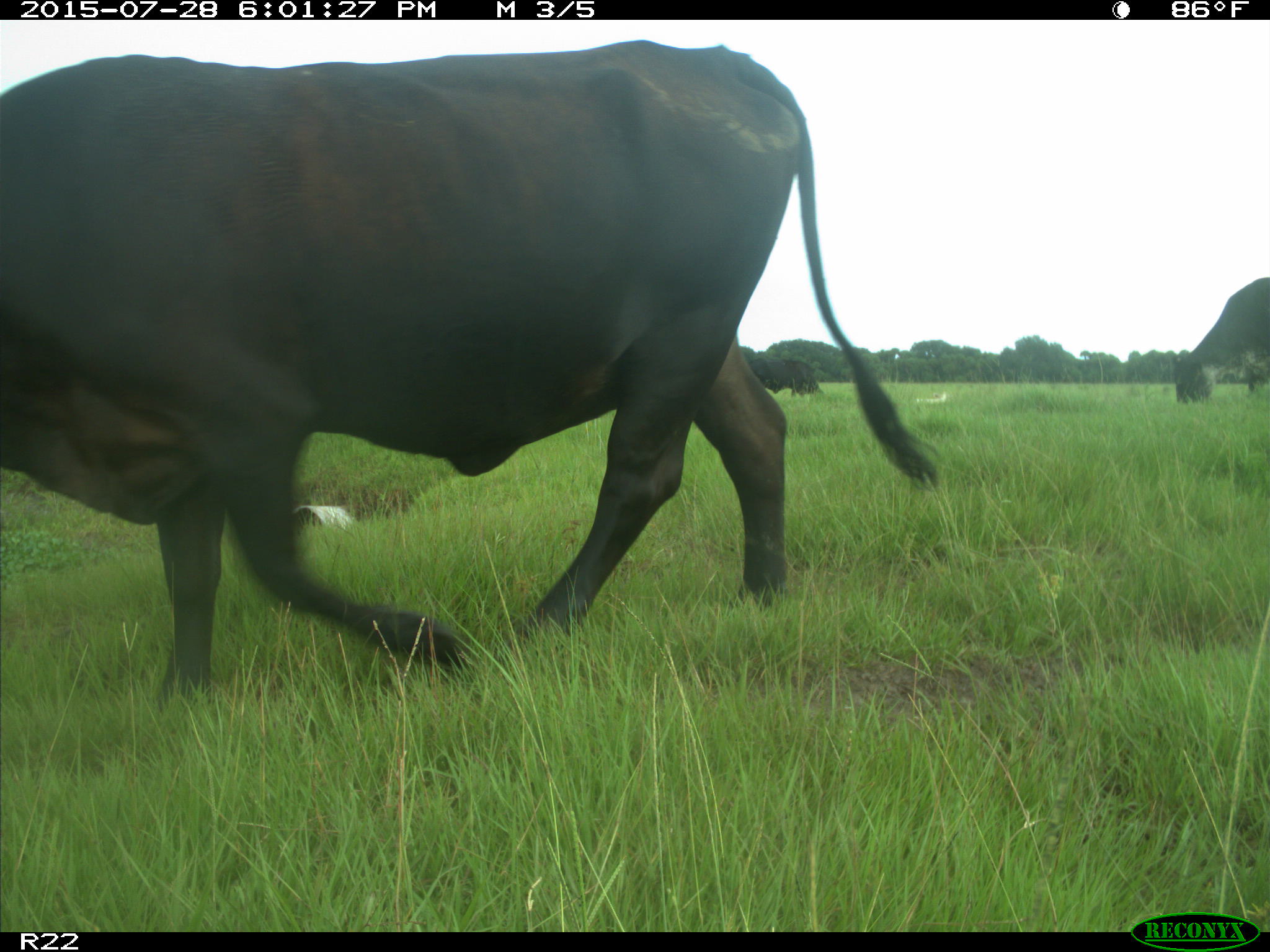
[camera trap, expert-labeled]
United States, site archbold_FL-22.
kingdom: Animalia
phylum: Chordata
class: Mammalia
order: Artiodactyla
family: Bovidae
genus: Bos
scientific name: Bos taurus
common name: domestic cow